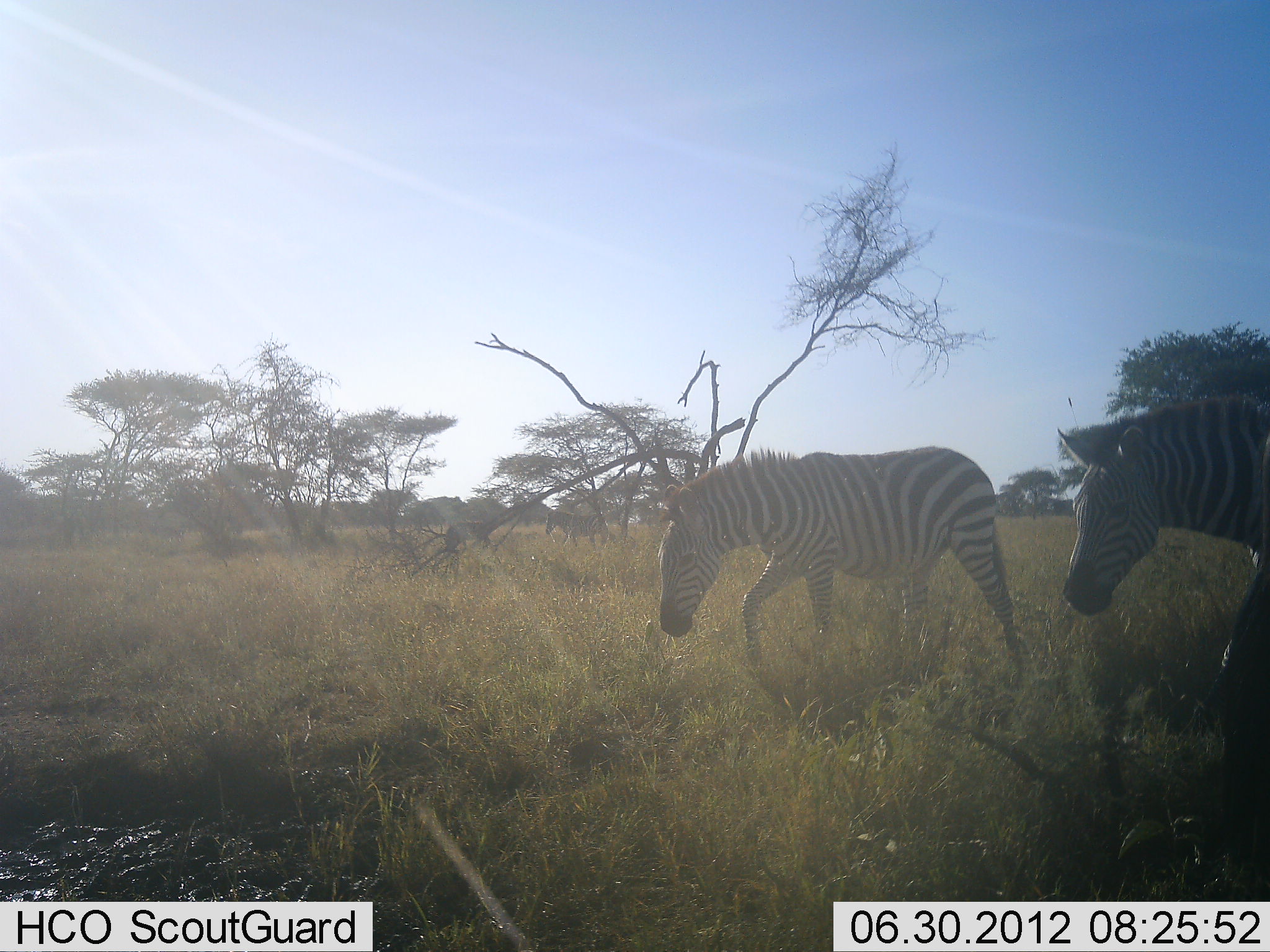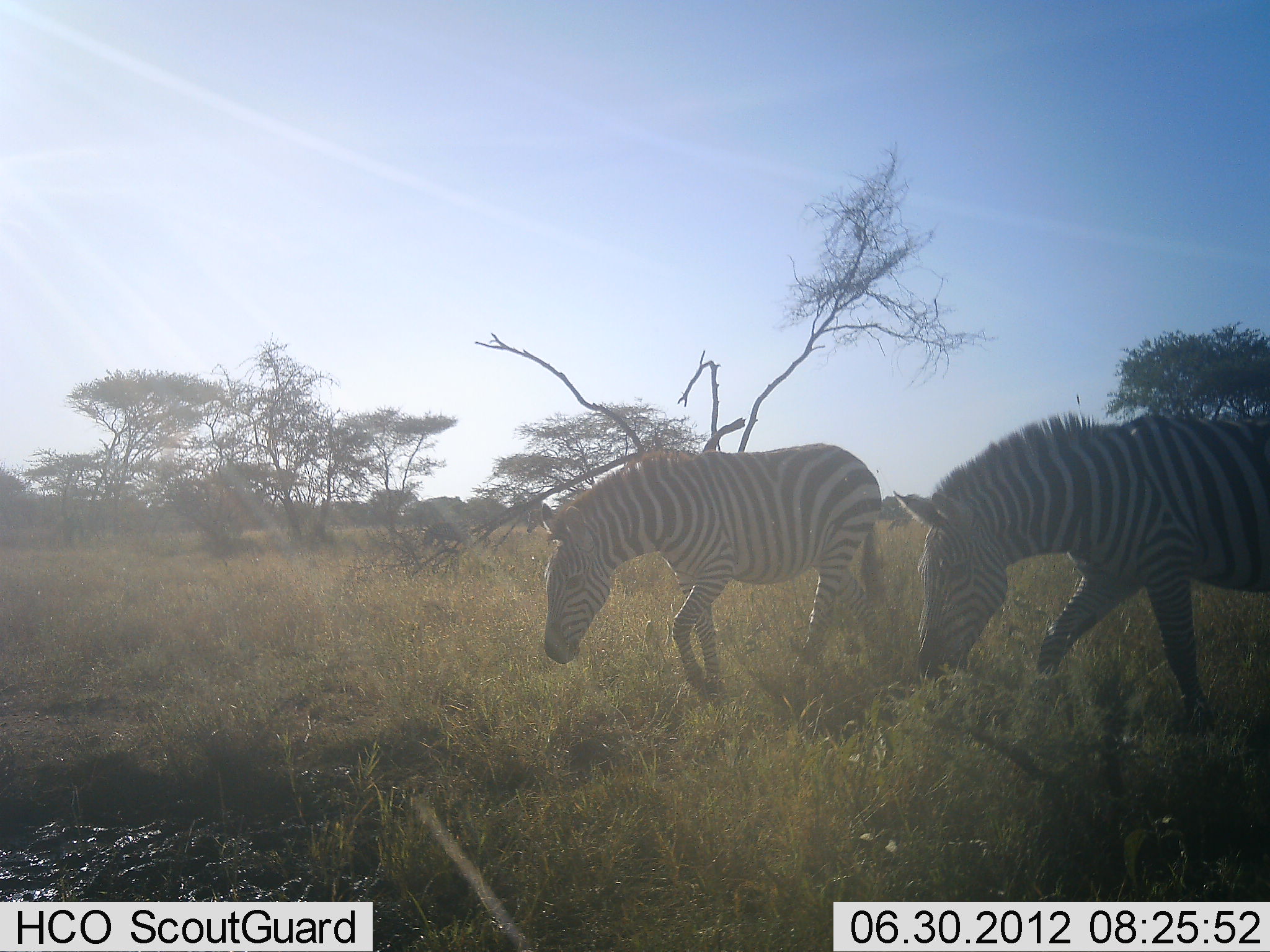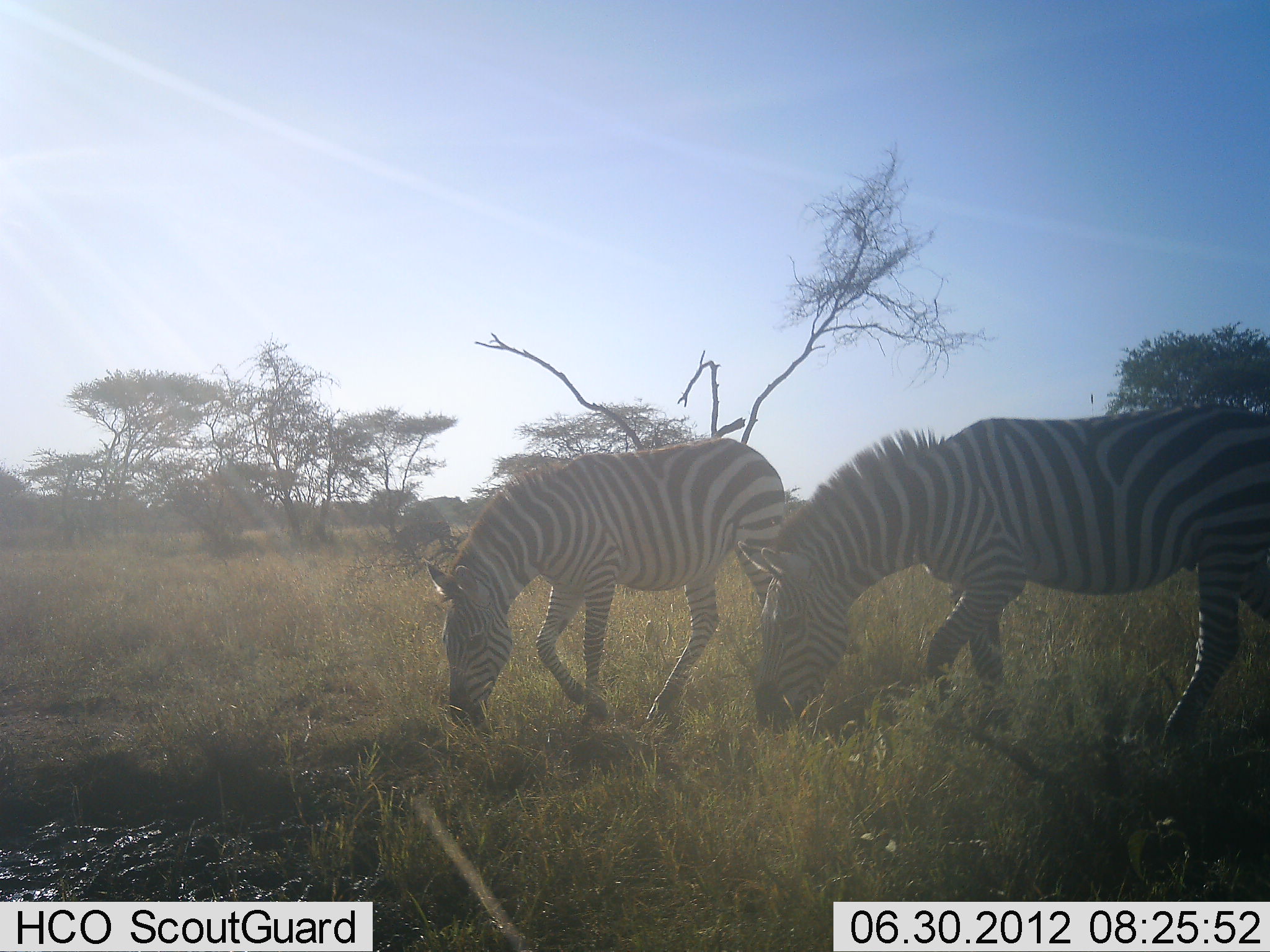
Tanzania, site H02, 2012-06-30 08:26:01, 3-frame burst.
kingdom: Animalia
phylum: Chordata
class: Mammalia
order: Perissodactyla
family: Equidae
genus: Equus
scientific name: Equus quagga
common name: plains zebra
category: zebra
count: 4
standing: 8%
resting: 0%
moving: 92%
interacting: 0%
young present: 8%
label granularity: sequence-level